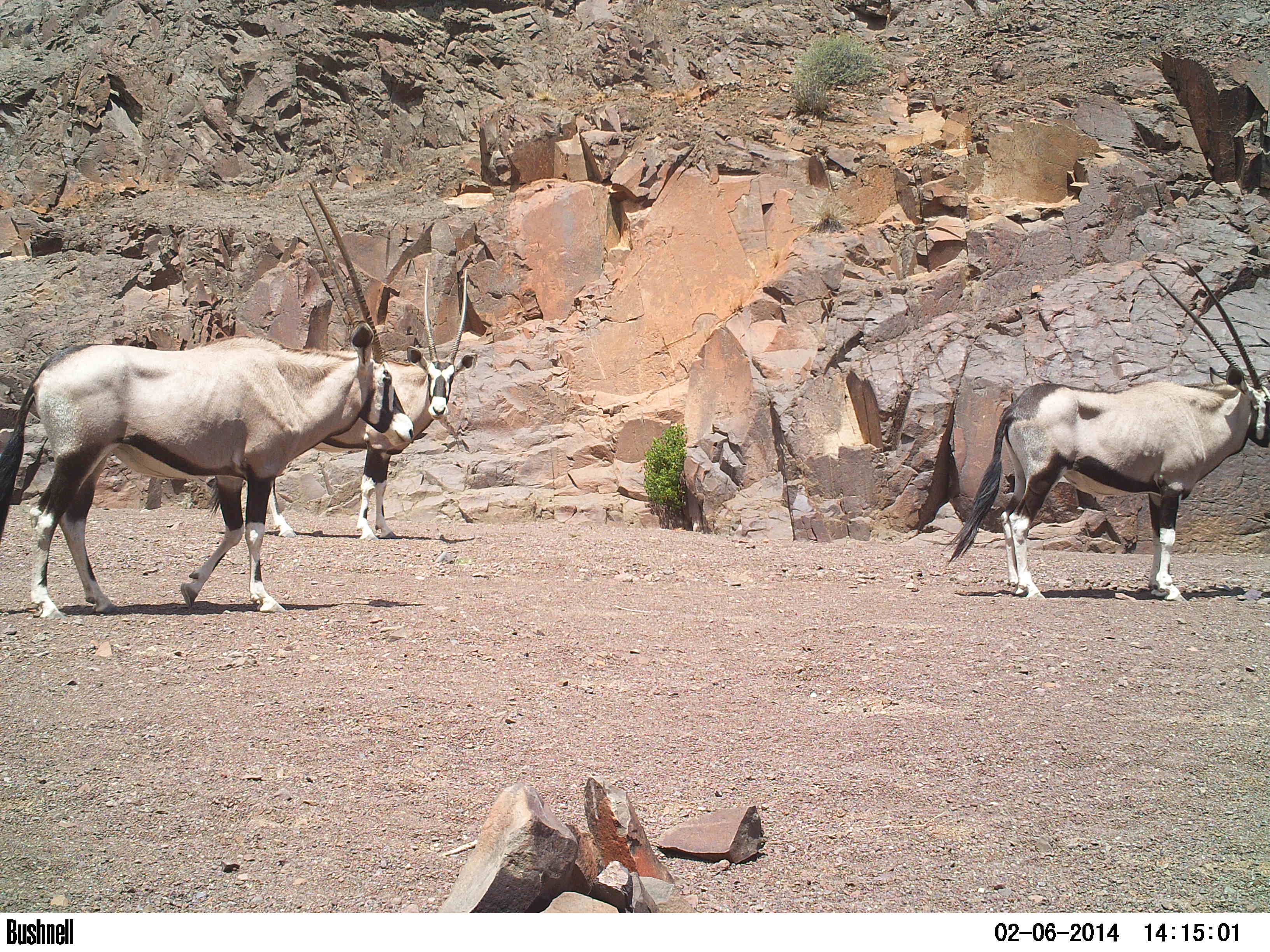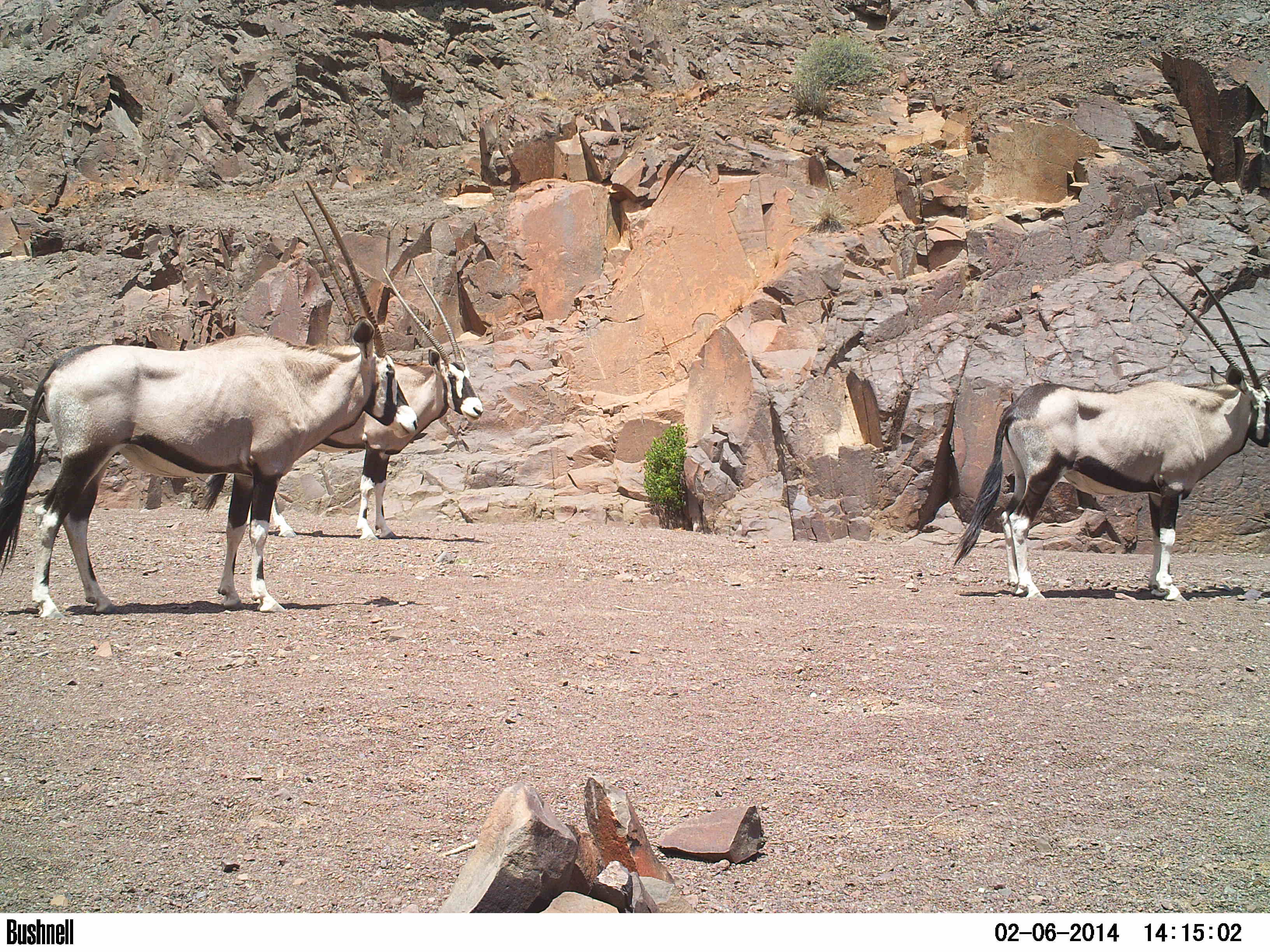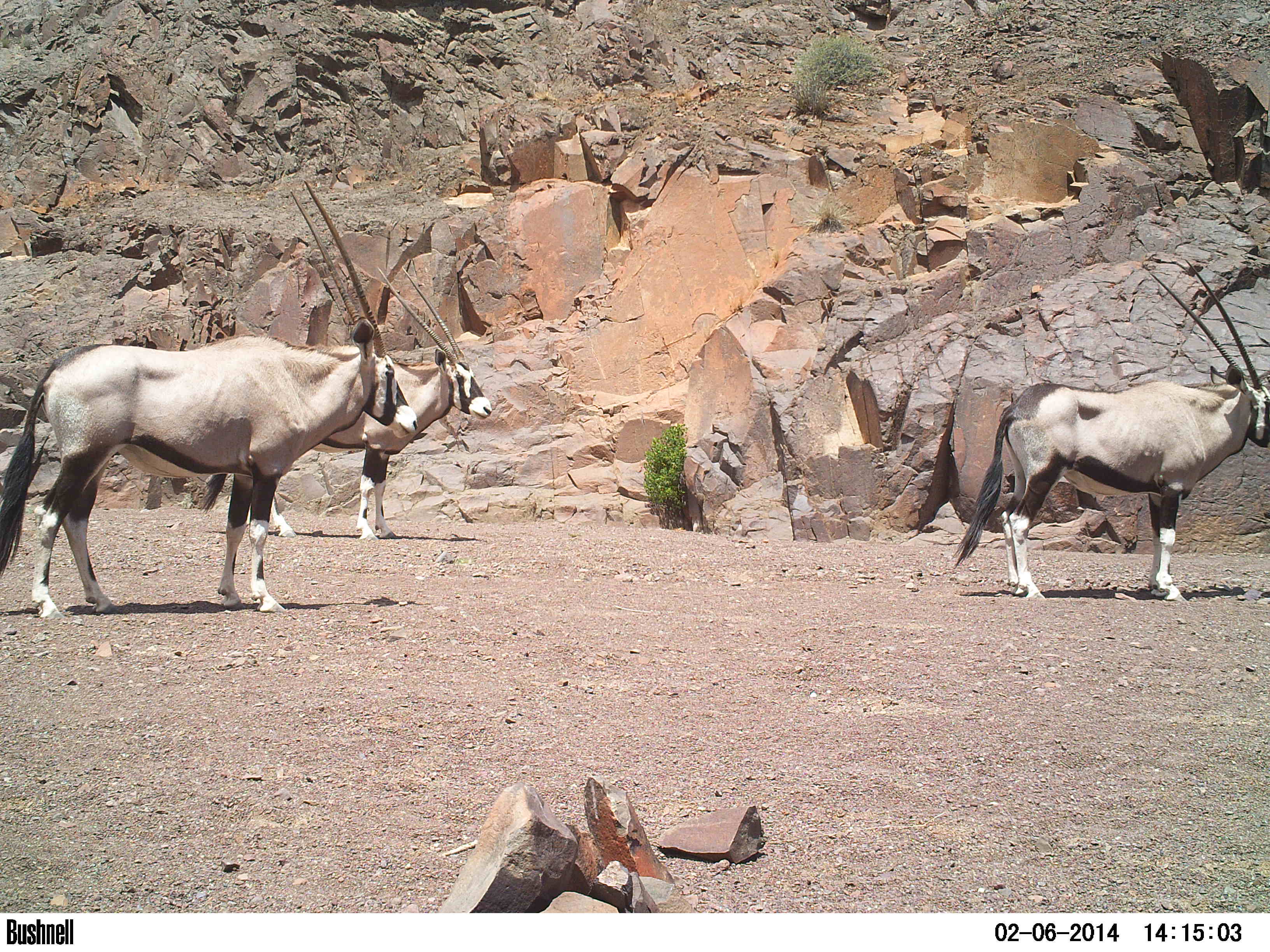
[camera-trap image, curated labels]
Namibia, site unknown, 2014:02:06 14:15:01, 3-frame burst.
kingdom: Animalia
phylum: Chordata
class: Mammalia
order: Artiodactyla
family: Bovidae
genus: Oryx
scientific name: Oryx gazella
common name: gemsbok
Oryx gazella (gemsbok).